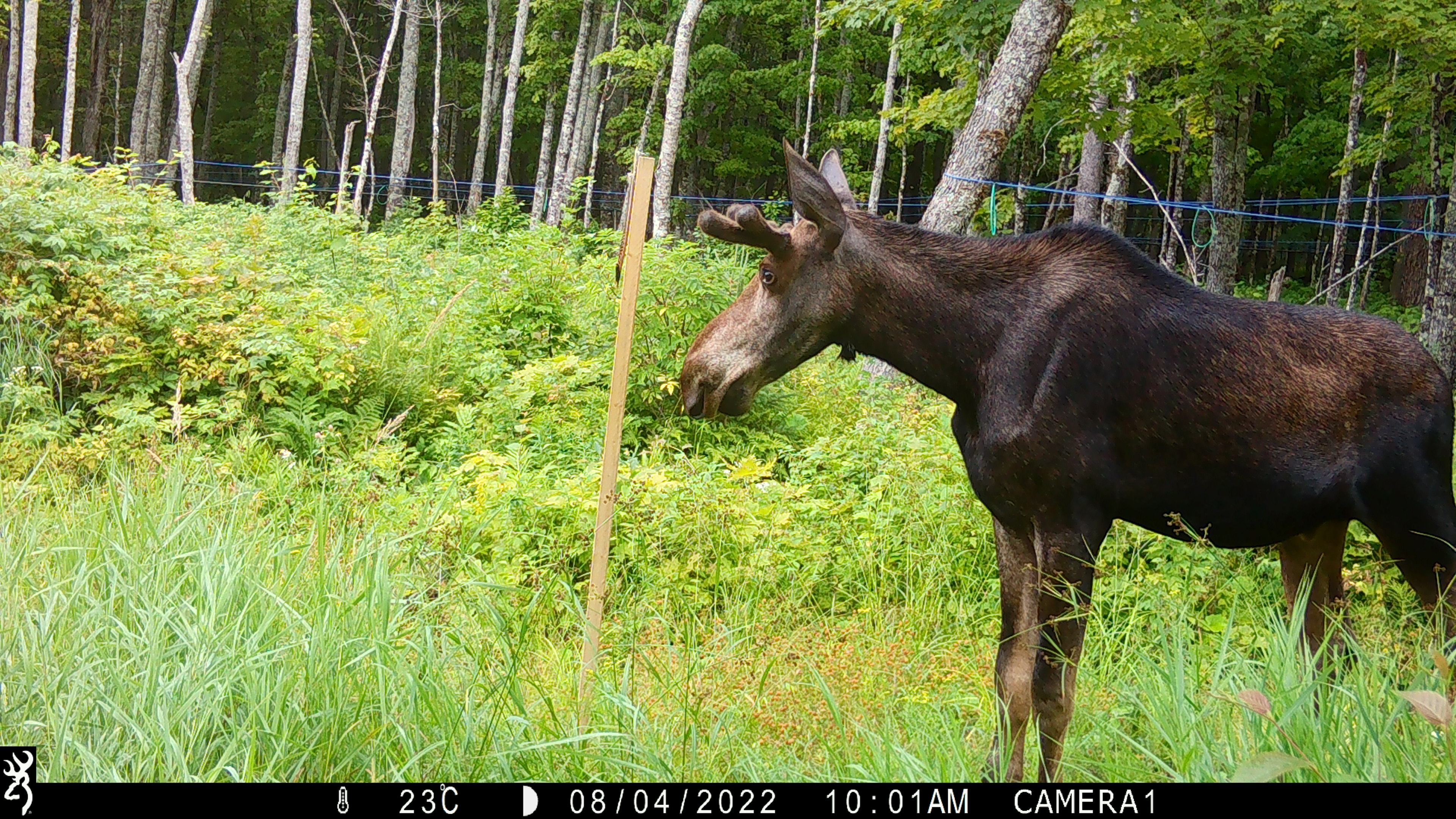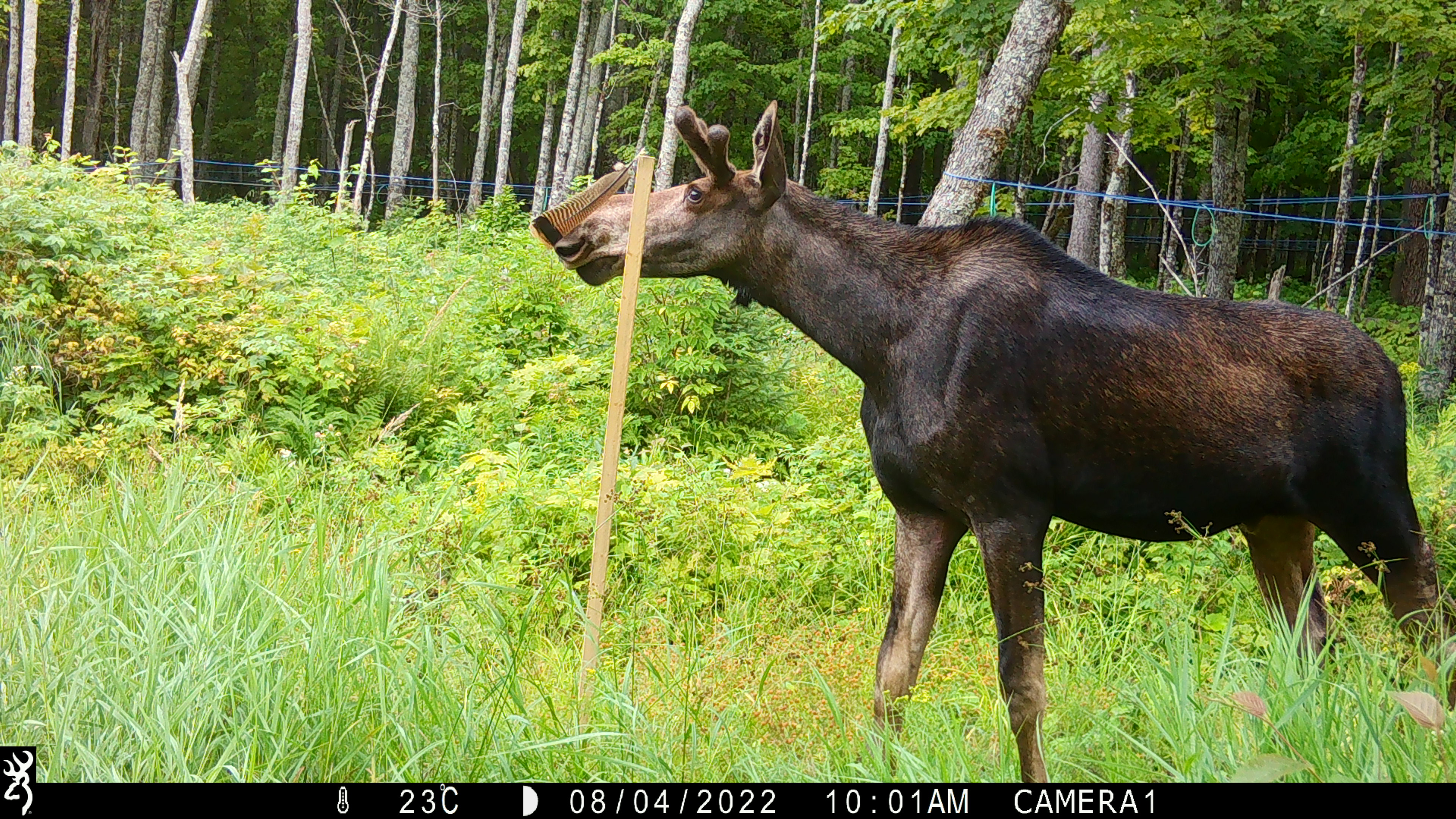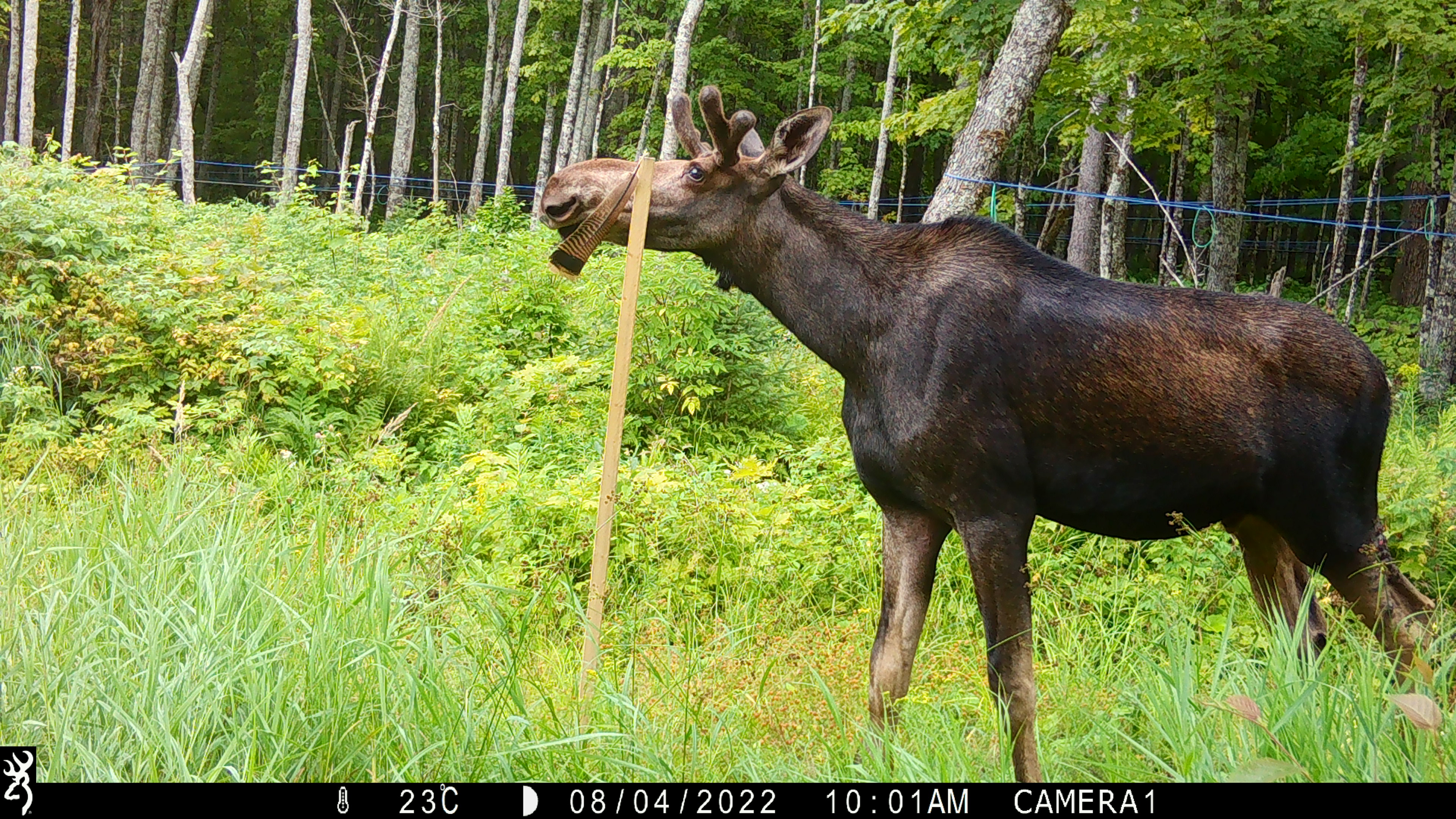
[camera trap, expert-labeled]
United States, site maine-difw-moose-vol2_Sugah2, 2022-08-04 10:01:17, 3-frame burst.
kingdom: Animalia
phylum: Chordata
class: Mammalia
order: Artiodactyla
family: Cervidae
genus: Alces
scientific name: Alces alces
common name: moose